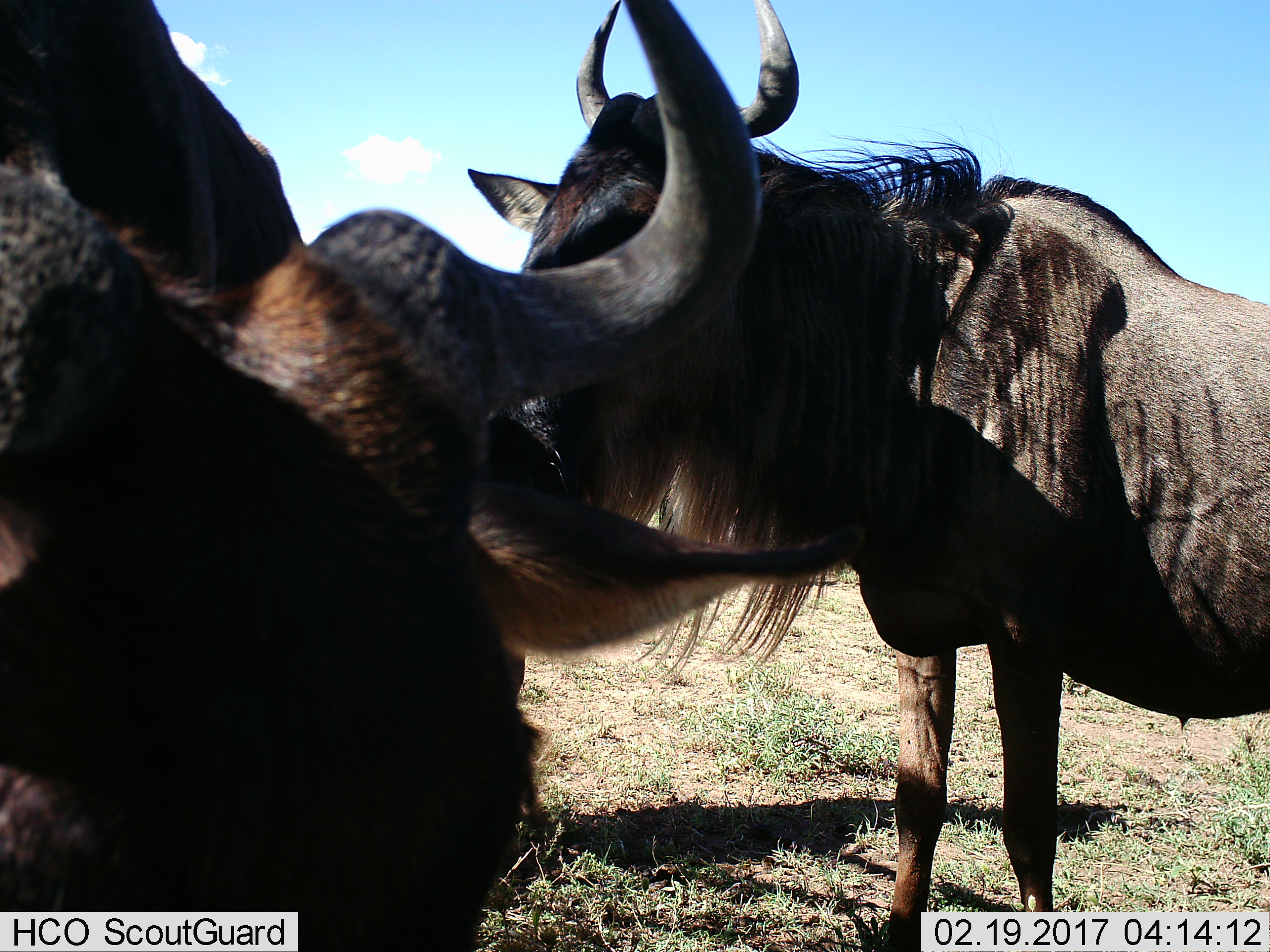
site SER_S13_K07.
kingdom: Animalia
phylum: Chordata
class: Mammalia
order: Artiodactyla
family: Bovidae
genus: Connochaetes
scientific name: Connochaetes taurinus taurinus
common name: blue wildebeest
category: wildebeestblue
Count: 2.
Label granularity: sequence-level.